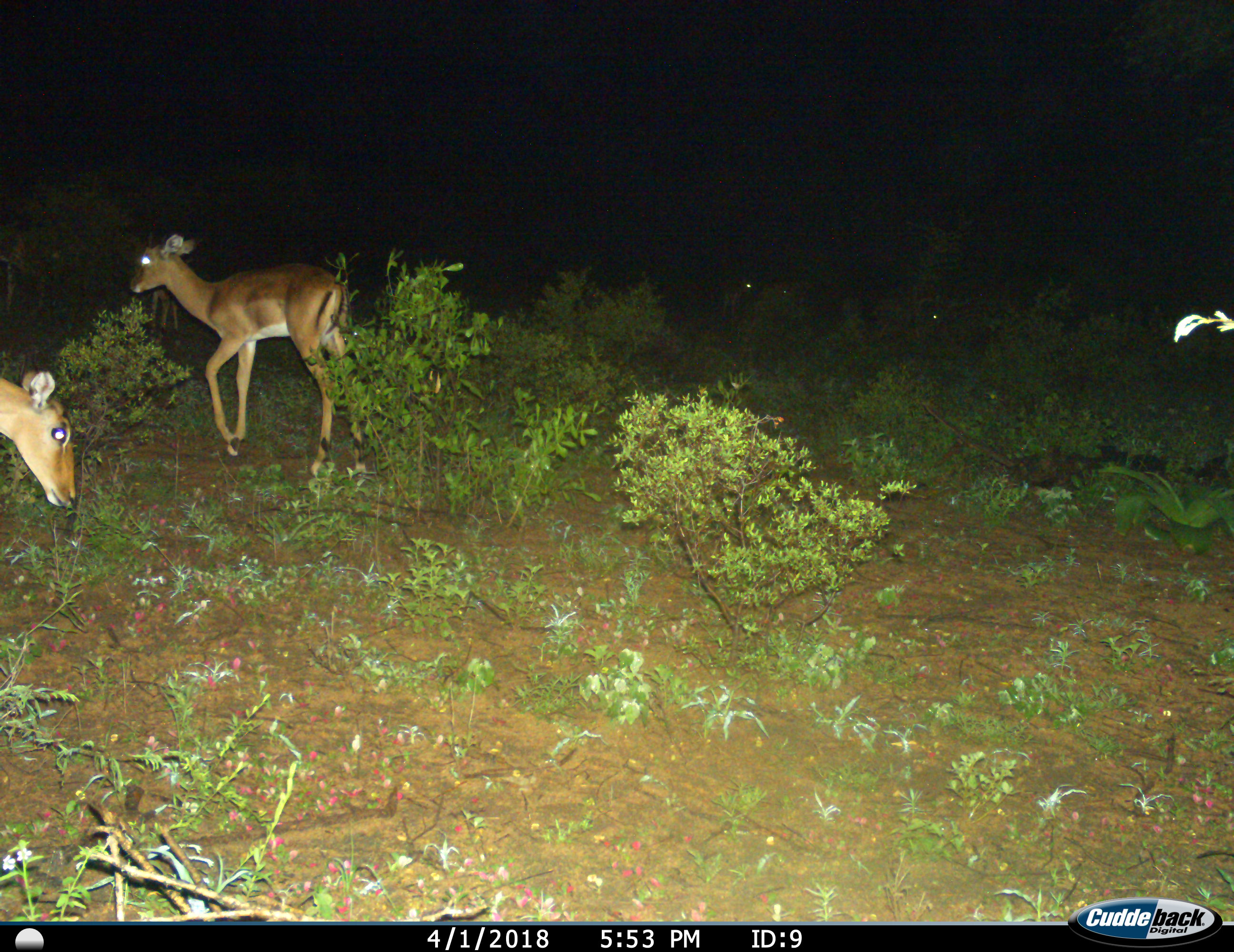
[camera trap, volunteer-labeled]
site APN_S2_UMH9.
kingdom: Animalia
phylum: Chordata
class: Mammalia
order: Artiodactyla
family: Bovidae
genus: Aepyceros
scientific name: Aepyceros melampus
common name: impala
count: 5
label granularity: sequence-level